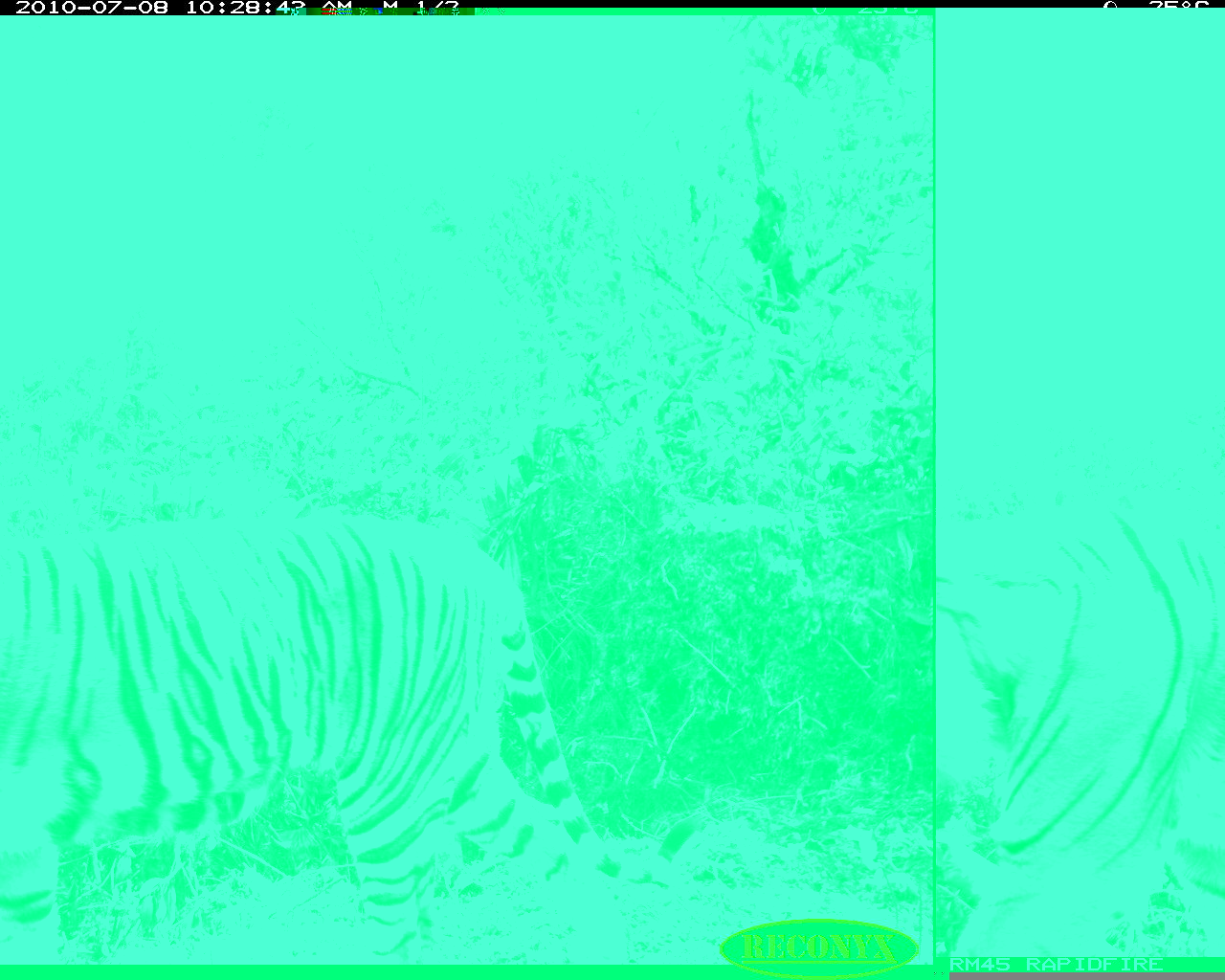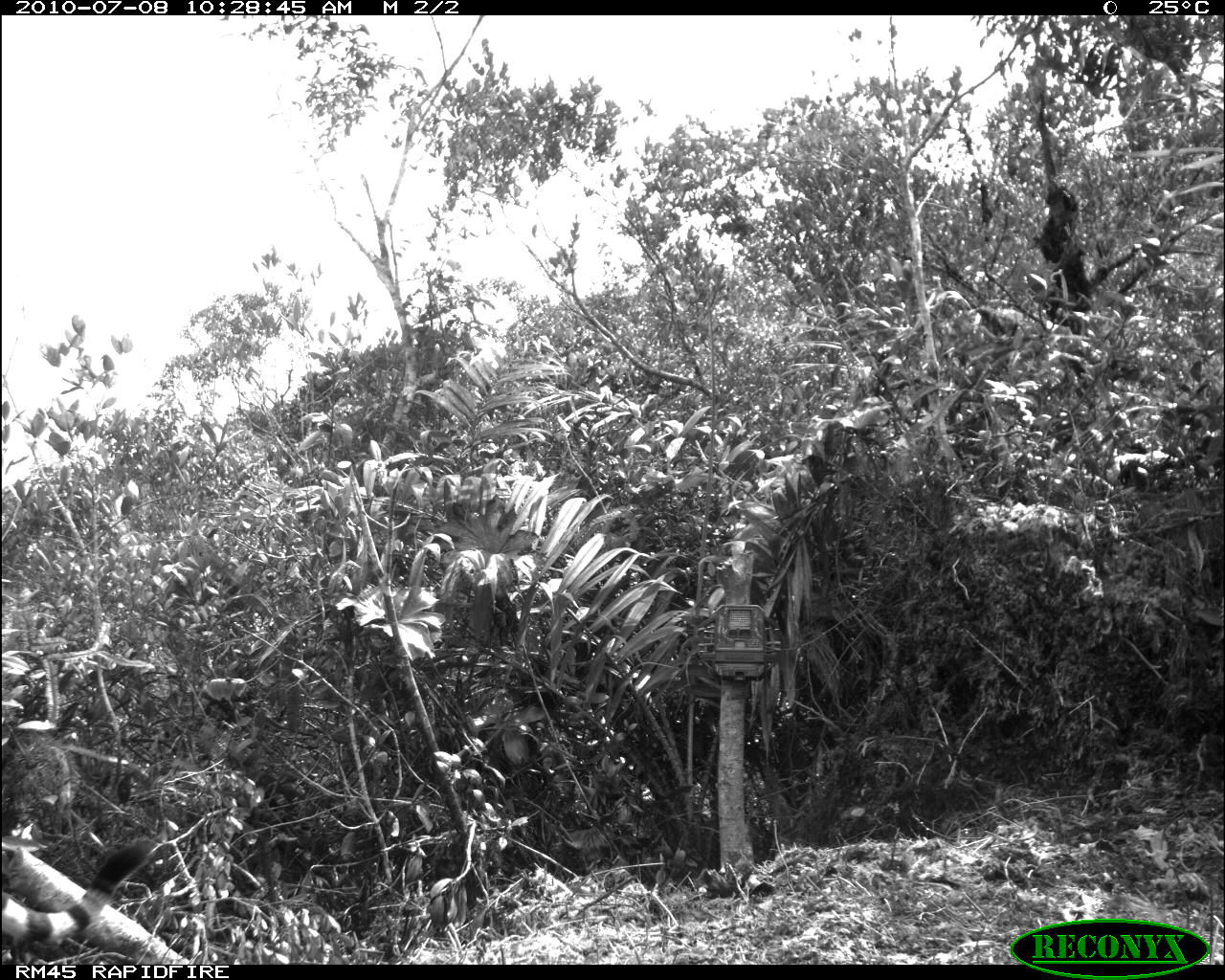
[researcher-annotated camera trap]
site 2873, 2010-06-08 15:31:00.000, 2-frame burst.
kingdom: Animalia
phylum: Chordata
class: Mammalia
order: Artiodactyla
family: Cervidae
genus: Muntiacus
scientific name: Muntiacus muntjak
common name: southern red muntjac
Muntiacus muntjak (southern red muntjac), count 1, sex male.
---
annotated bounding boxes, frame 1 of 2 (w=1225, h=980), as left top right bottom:
muntiacus muntjak: 0 490 677 965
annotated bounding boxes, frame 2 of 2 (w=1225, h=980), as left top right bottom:
muntiacus muntjak: 0 838 176 950